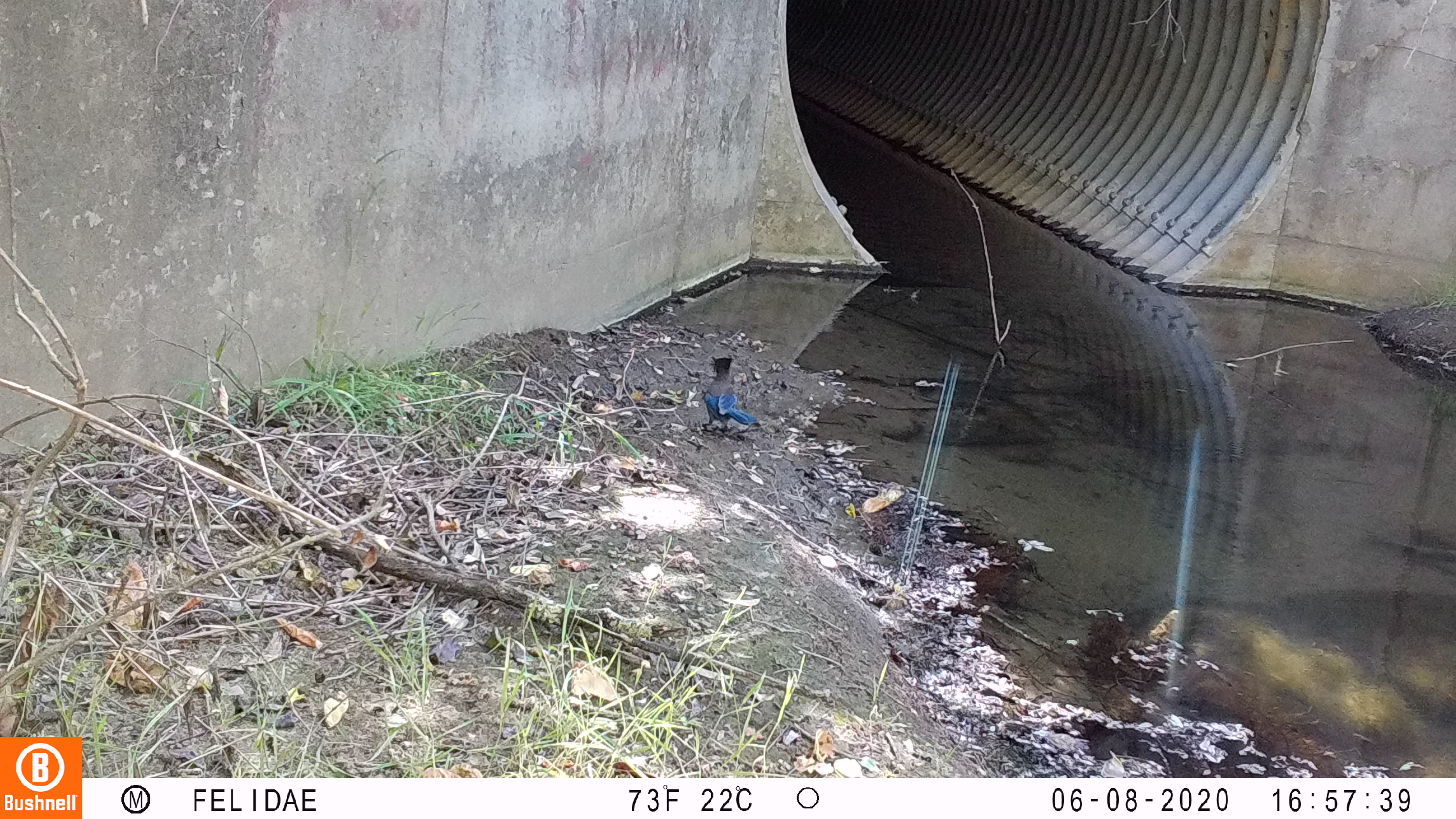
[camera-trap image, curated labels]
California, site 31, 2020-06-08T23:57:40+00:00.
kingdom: Animalia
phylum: Chordata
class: Aves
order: Passeriformes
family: Corvidae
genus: Cyanocitta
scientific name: Cyanocitta stelleri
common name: steller's jay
Steller's jay (Cyanocitta stelleri).